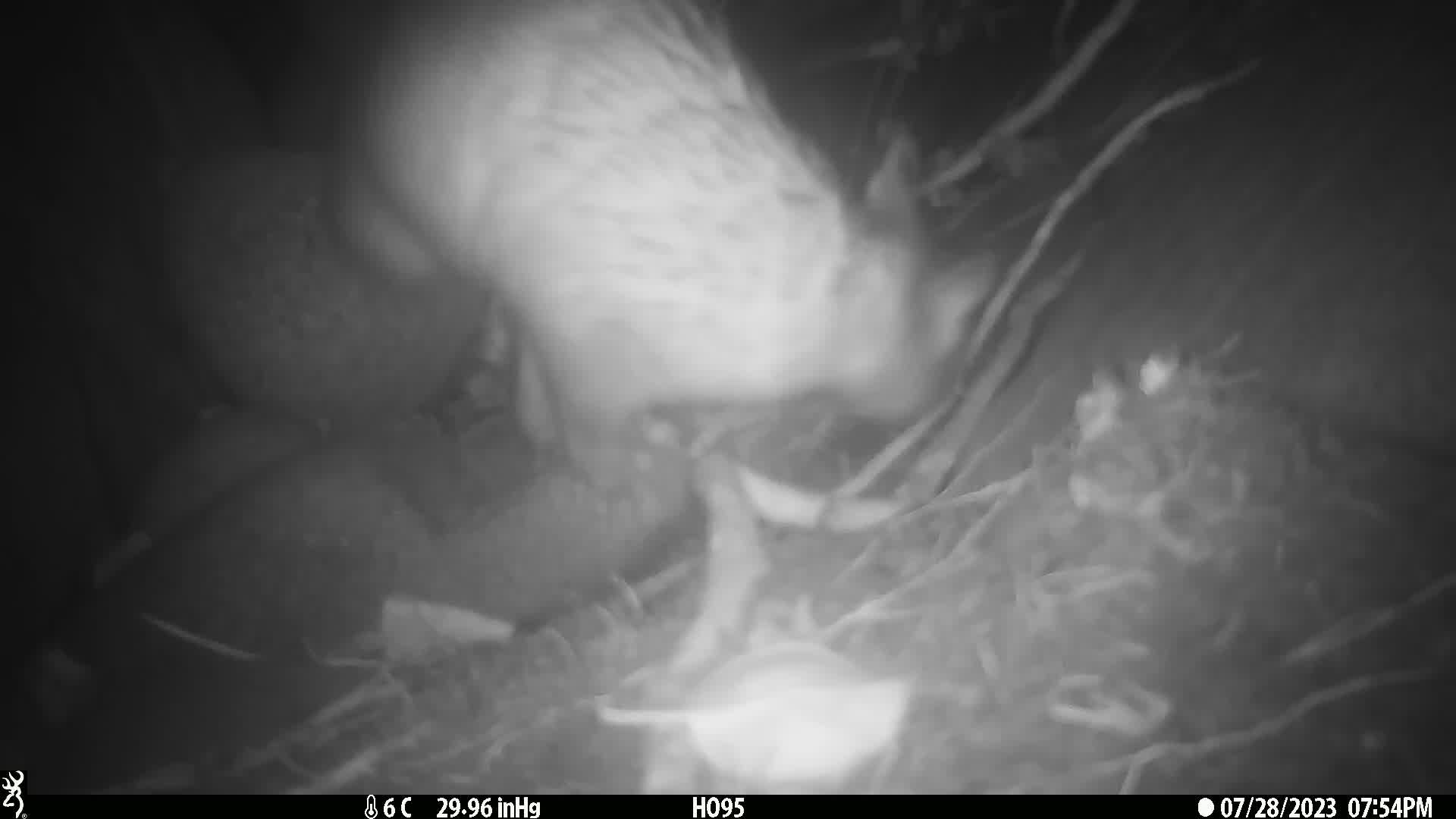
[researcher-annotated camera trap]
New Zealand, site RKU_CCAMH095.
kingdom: Animalia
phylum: Chordata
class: Mammalia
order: Diprotodontia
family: Phalangeridae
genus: Trichosurus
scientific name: Trichosurus vulpecula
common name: common brushtail possum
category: possum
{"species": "possum (common brushtail possum) (Trichosurus vulpecula)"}